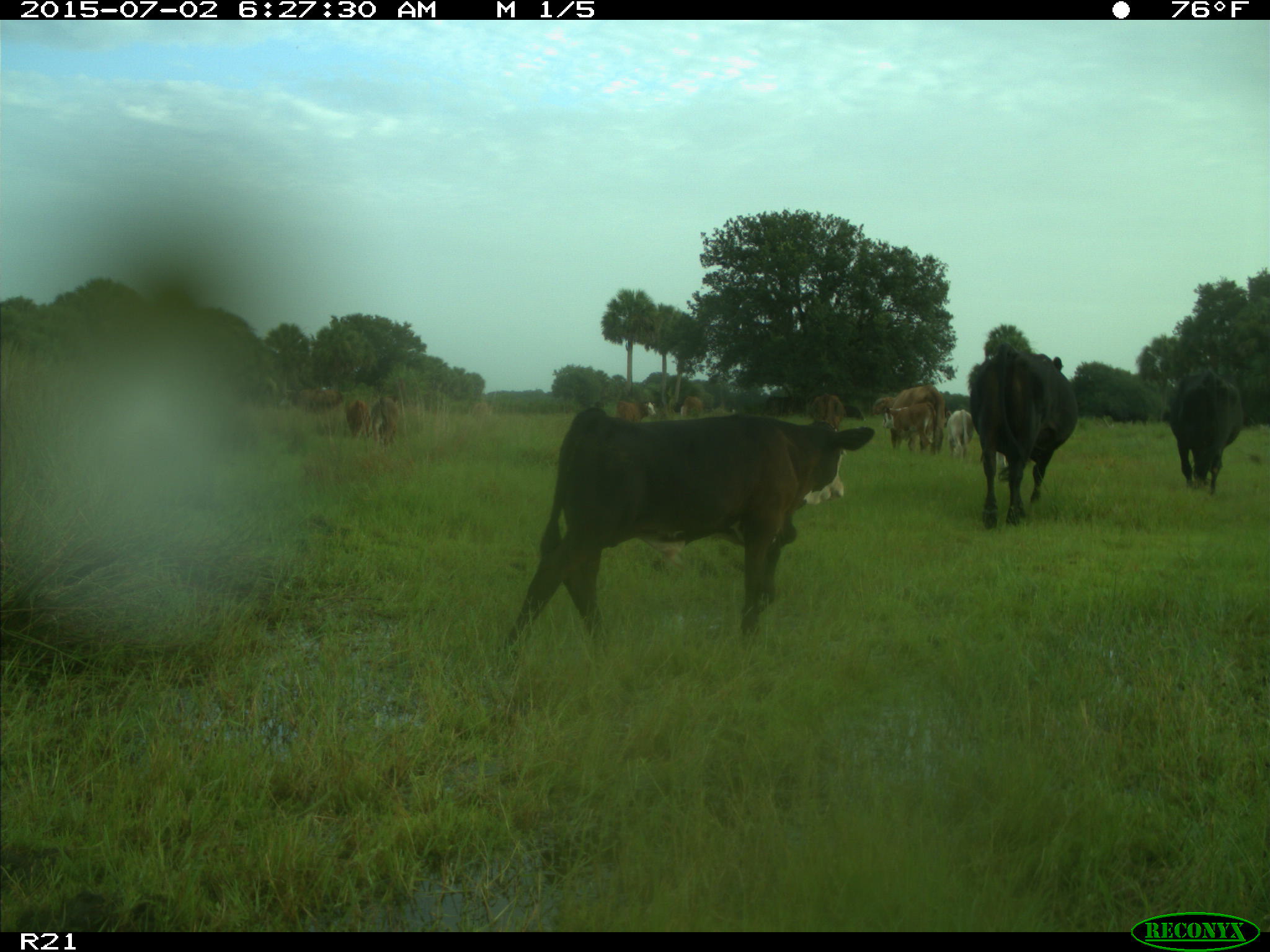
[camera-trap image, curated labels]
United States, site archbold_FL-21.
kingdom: Animalia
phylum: Chordata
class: Mammalia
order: Artiodactyla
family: Bovidae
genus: Bos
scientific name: Bos taurus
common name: domestic cow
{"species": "Bos taurus (domestic cow)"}